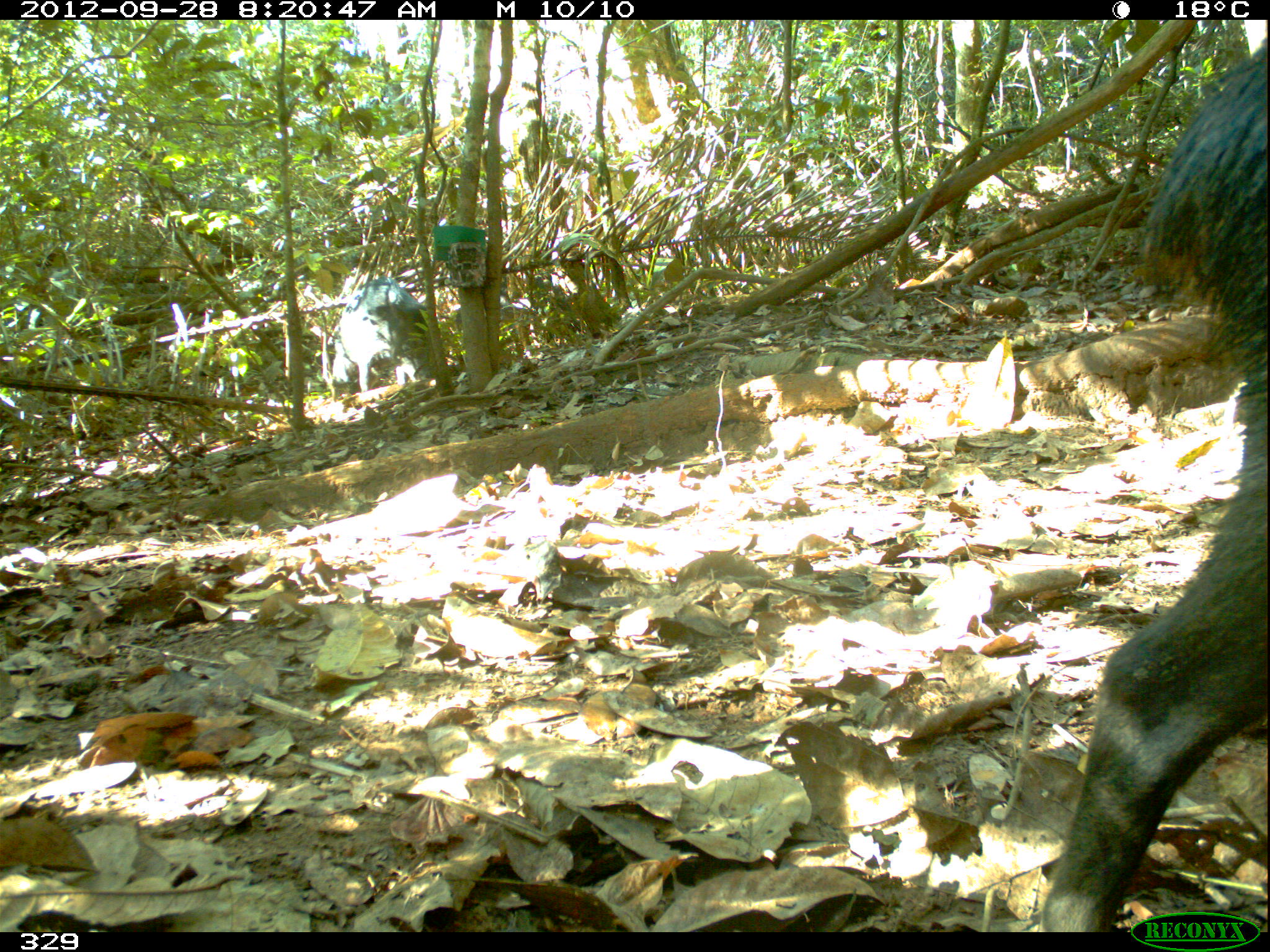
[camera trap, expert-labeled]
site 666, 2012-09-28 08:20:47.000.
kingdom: Animalia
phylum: Chordata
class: Mammalia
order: Artiodactyla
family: Tayassuidae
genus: Tayassu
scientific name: Tayassu pecari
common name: white-lipped peccary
Tayassu pecari (white-lipped peccary).